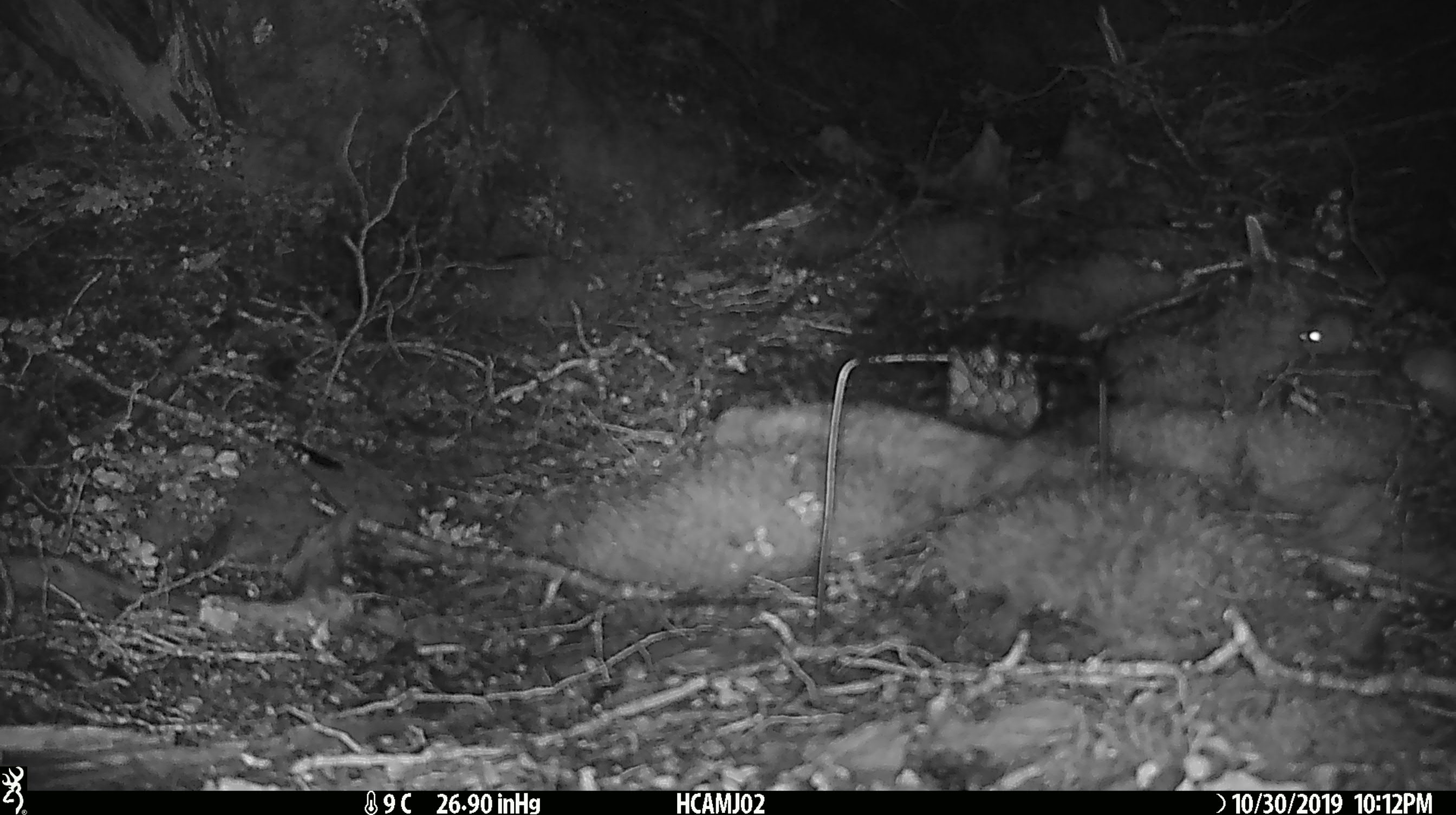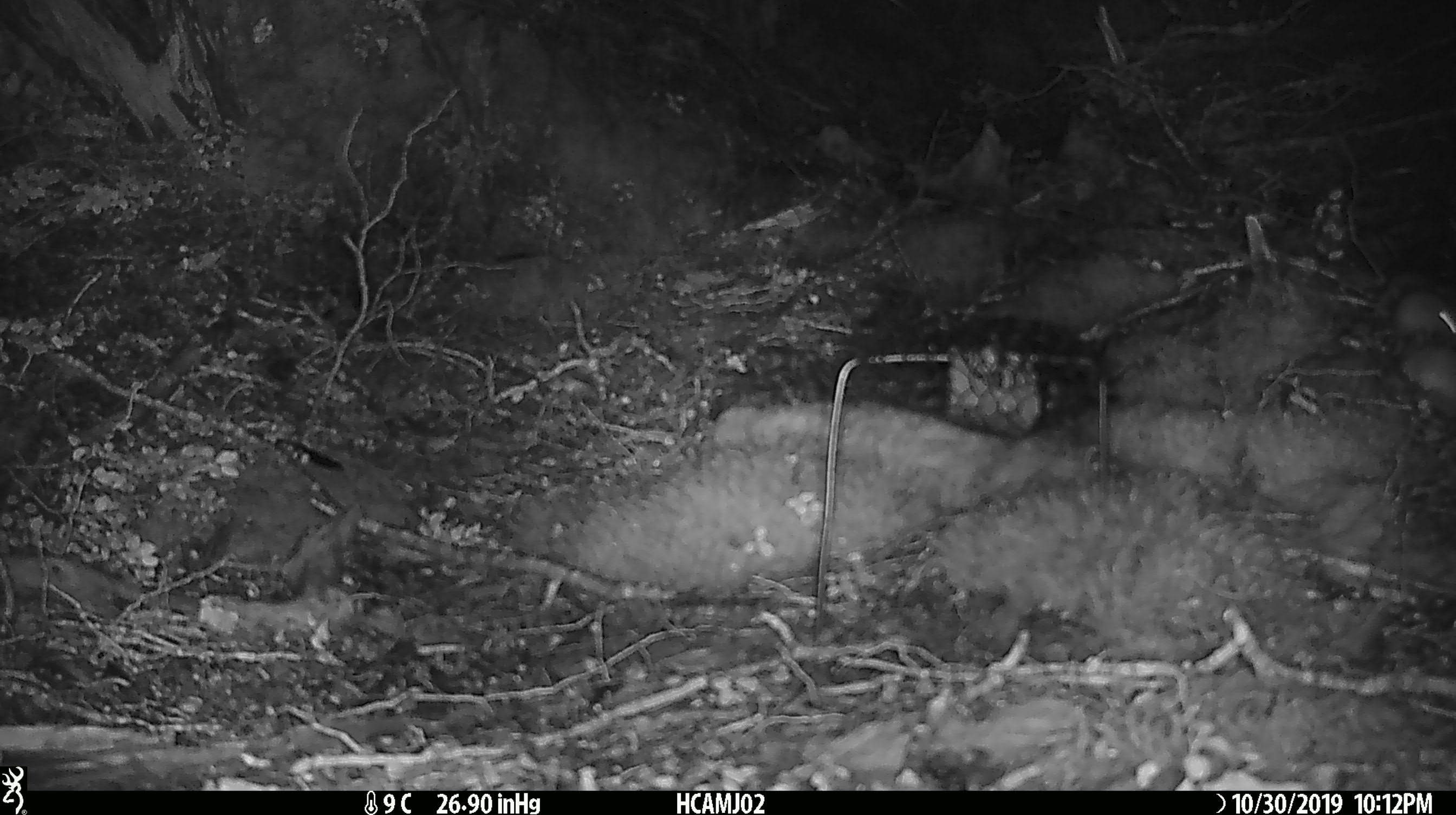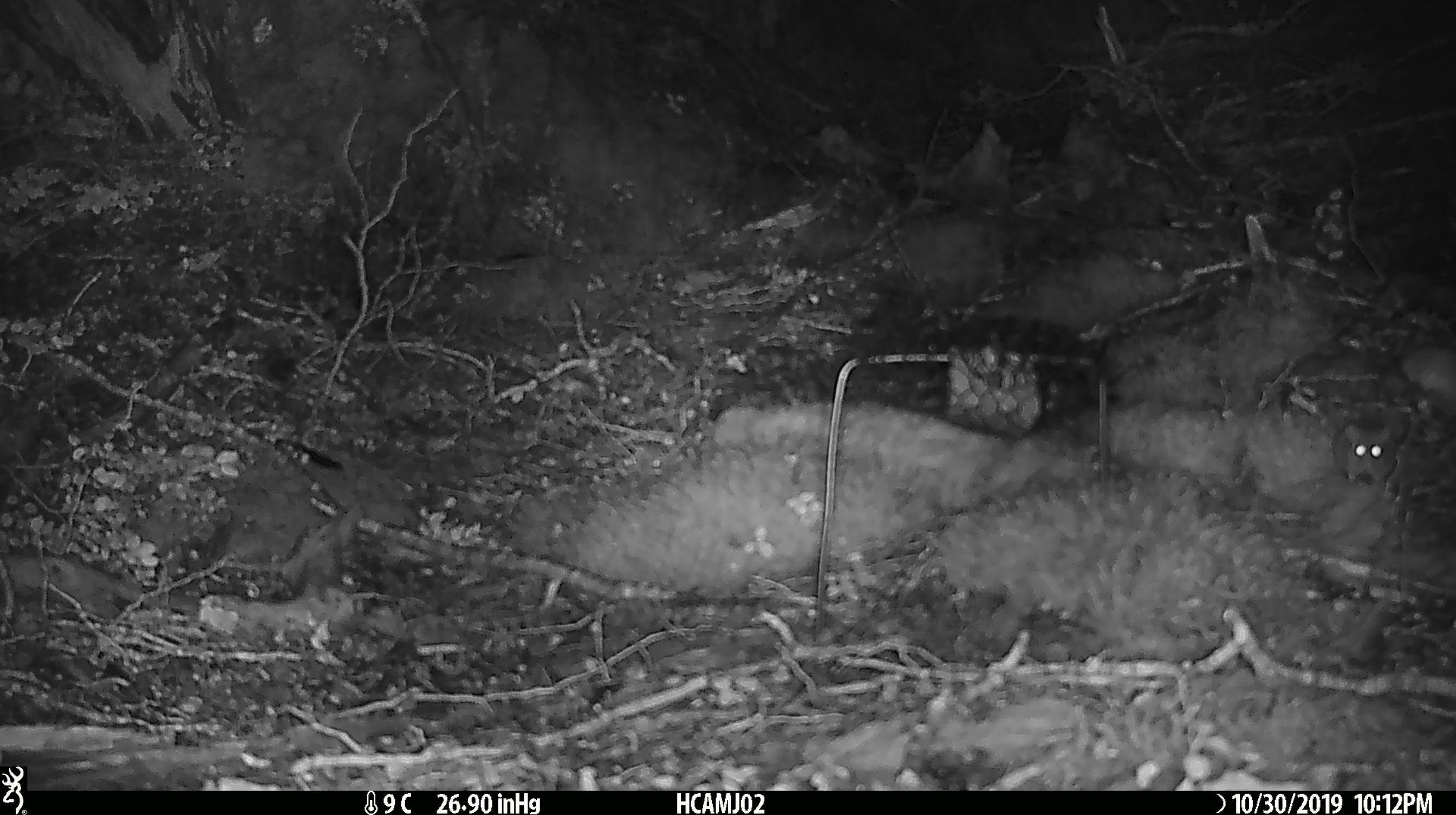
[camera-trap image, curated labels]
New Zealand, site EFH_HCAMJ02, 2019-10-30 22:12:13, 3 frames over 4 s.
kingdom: Animalia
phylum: Chordata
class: Mammalia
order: Rodentia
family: Muridae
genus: Mus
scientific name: Mus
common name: mouse